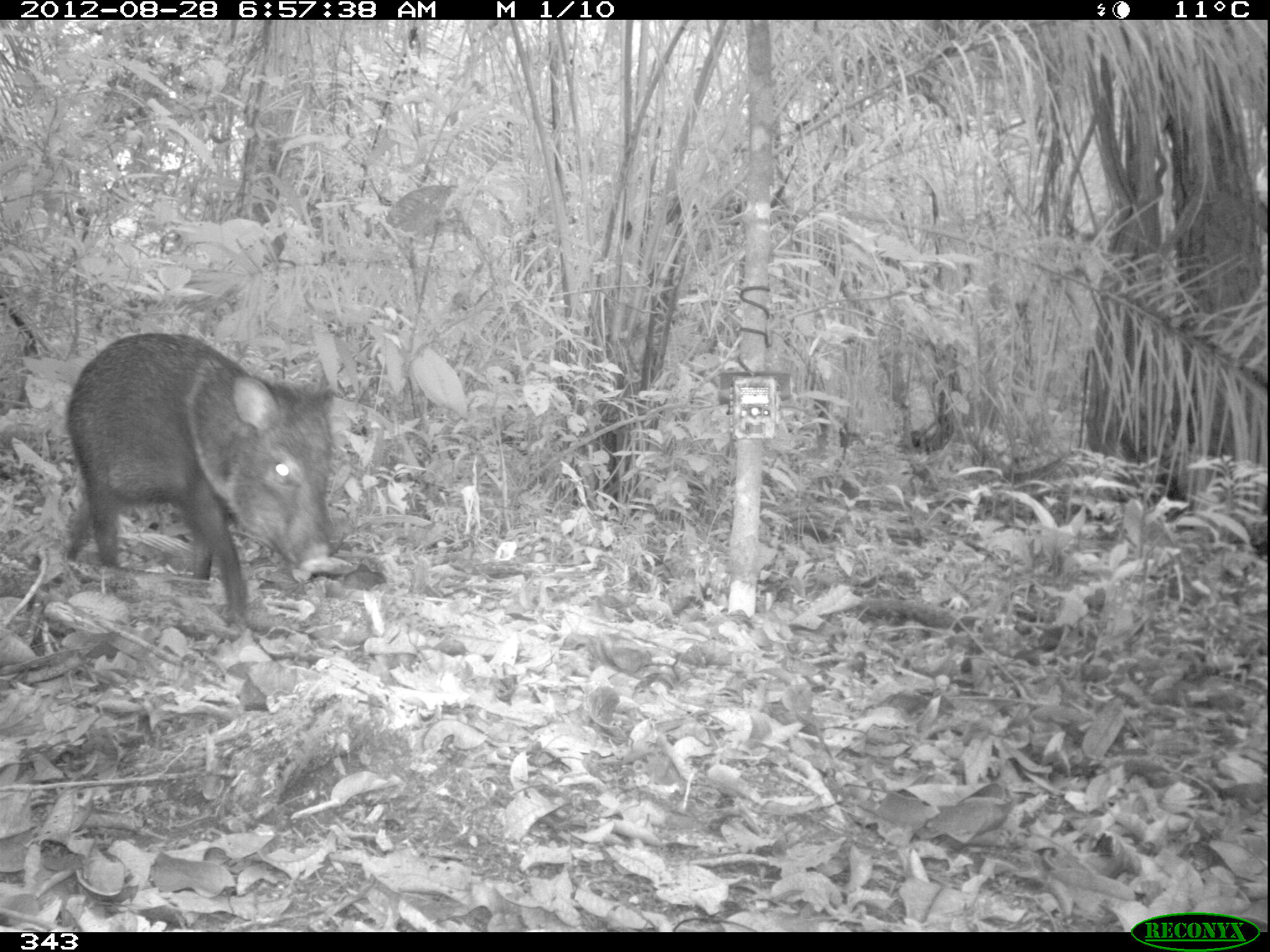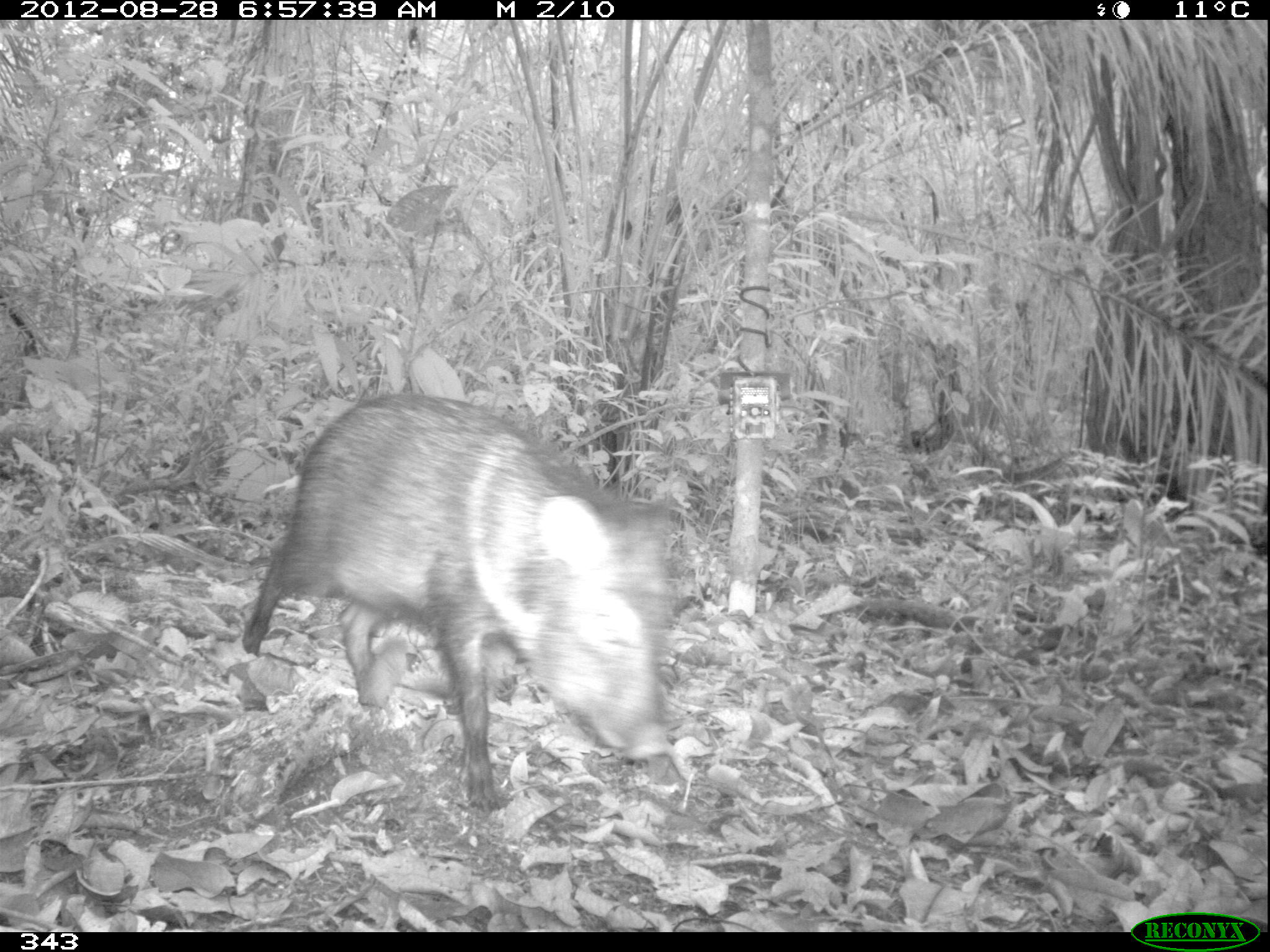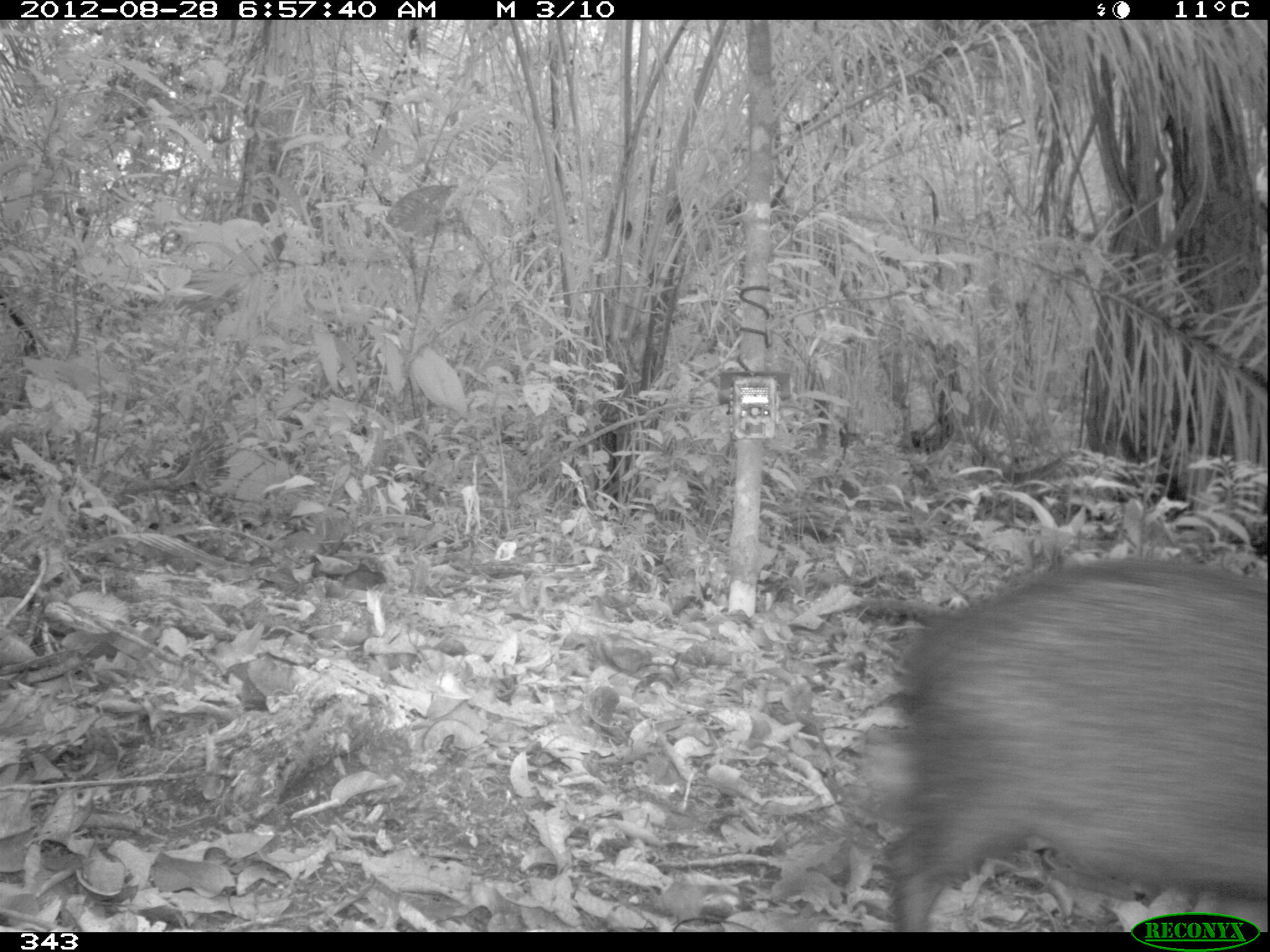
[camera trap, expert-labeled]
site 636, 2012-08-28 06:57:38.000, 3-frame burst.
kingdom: Animalia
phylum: Chordata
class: Mammalia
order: Artiodactyla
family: Tayassuidae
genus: Pecari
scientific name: Pecari tajacu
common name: collared peccary